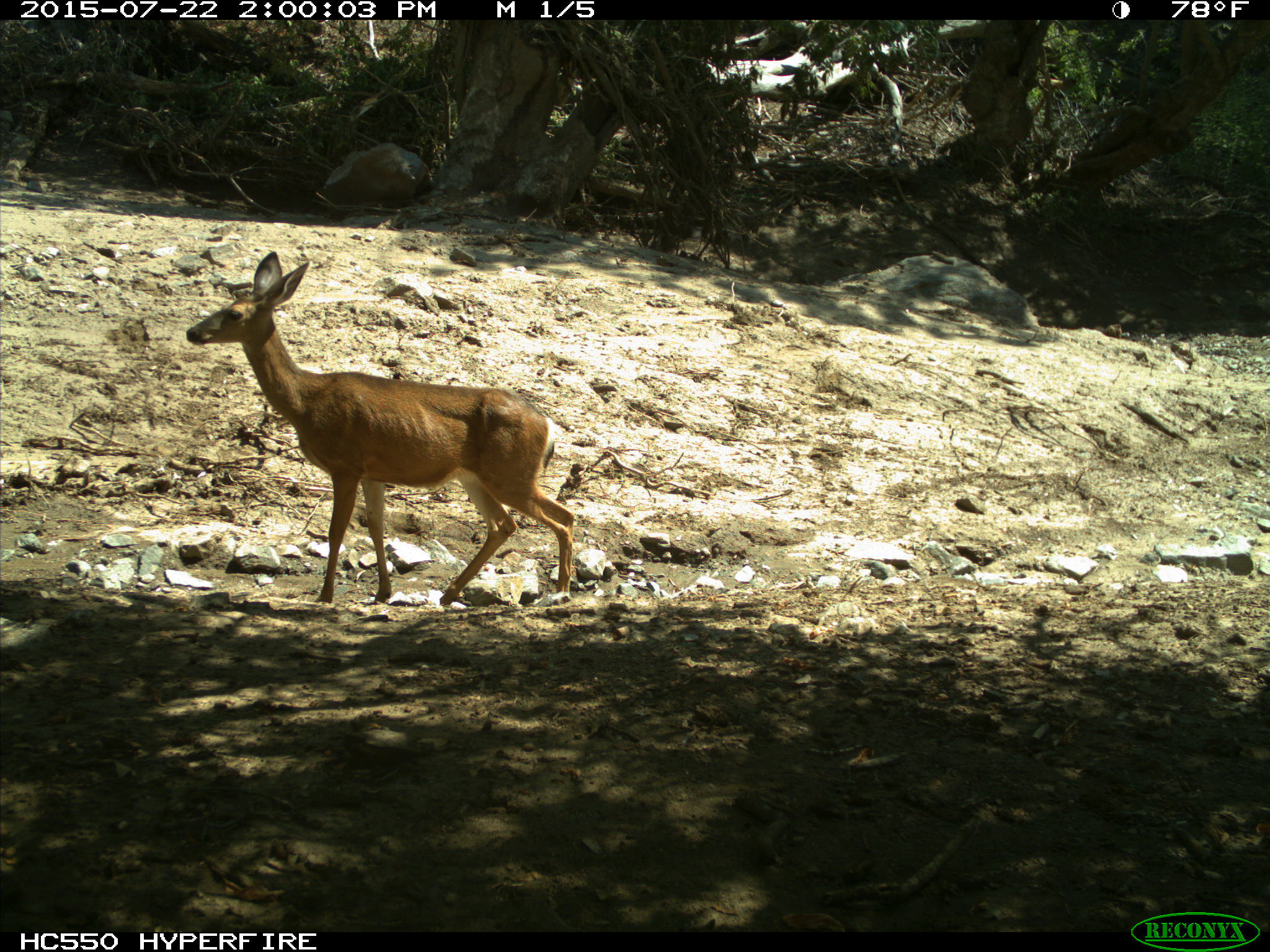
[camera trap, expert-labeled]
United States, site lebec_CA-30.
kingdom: Animalia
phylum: Chordata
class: Mammalia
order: Artiodactyla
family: Cervidae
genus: Odocoileus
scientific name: Odocoileus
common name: deer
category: unidentified deer